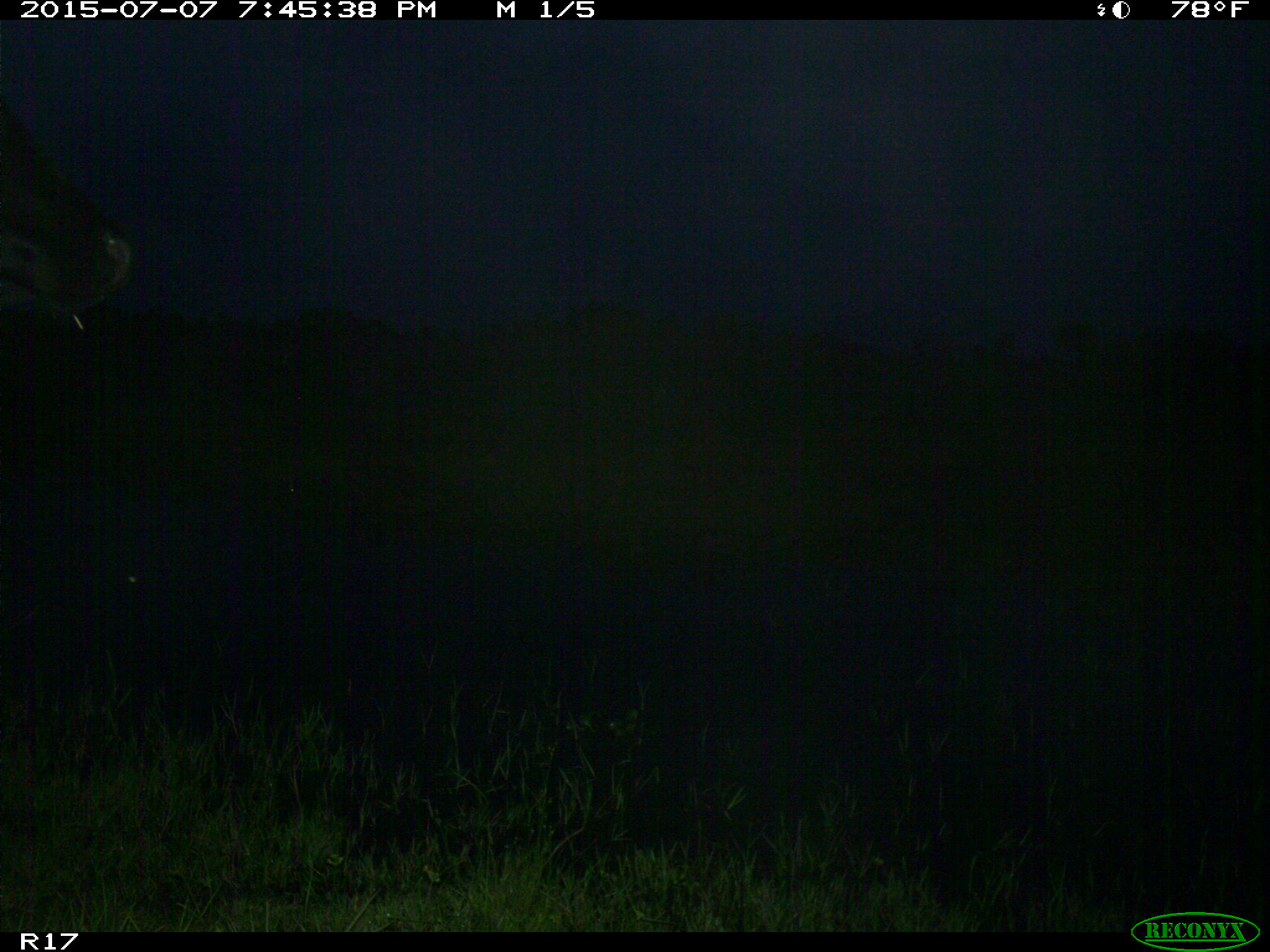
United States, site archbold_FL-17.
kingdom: Animalia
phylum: Chordata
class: Mammalia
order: Artiodactyla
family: Bovidae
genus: Bos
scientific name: Bos taurus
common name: domestic cow